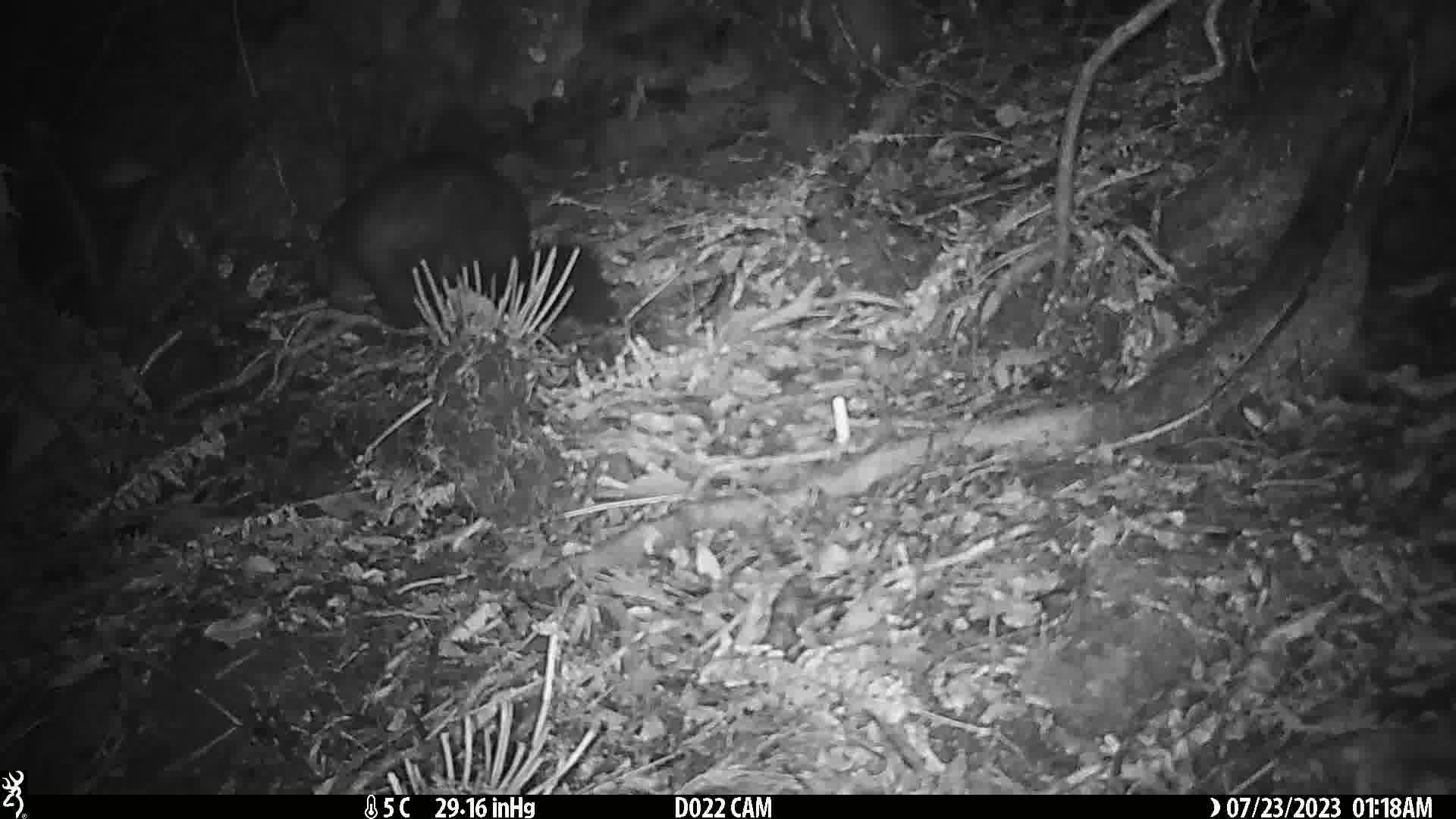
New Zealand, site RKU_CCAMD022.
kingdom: Animalia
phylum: Chordata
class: Mammalia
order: Diprotodontia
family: Phalangeridae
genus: Trichosurus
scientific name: Trichosurus vulpecula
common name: common brushtail possum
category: possum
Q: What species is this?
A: Possum (common brushtail possum) (Trichosurus vulpecula).